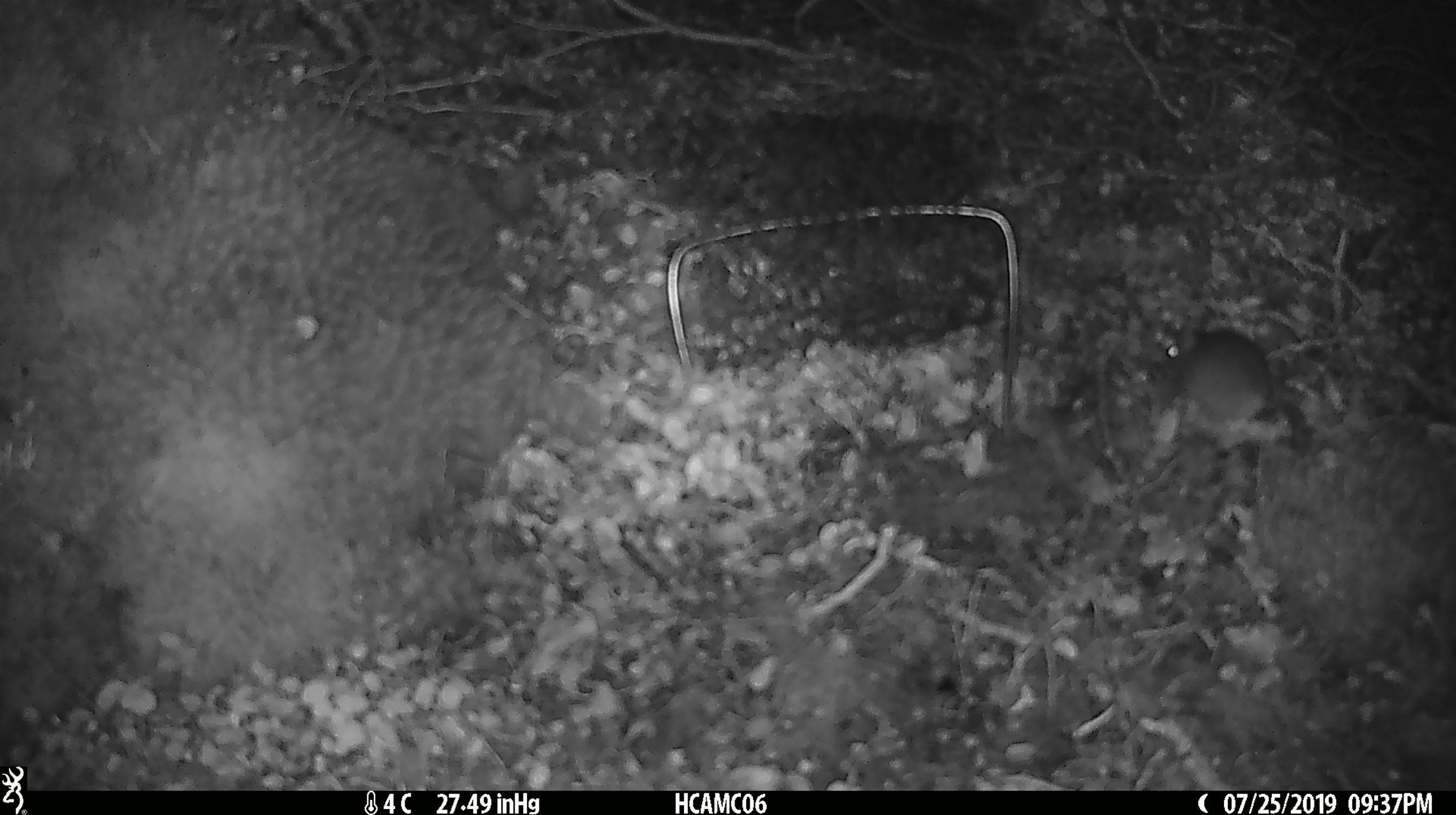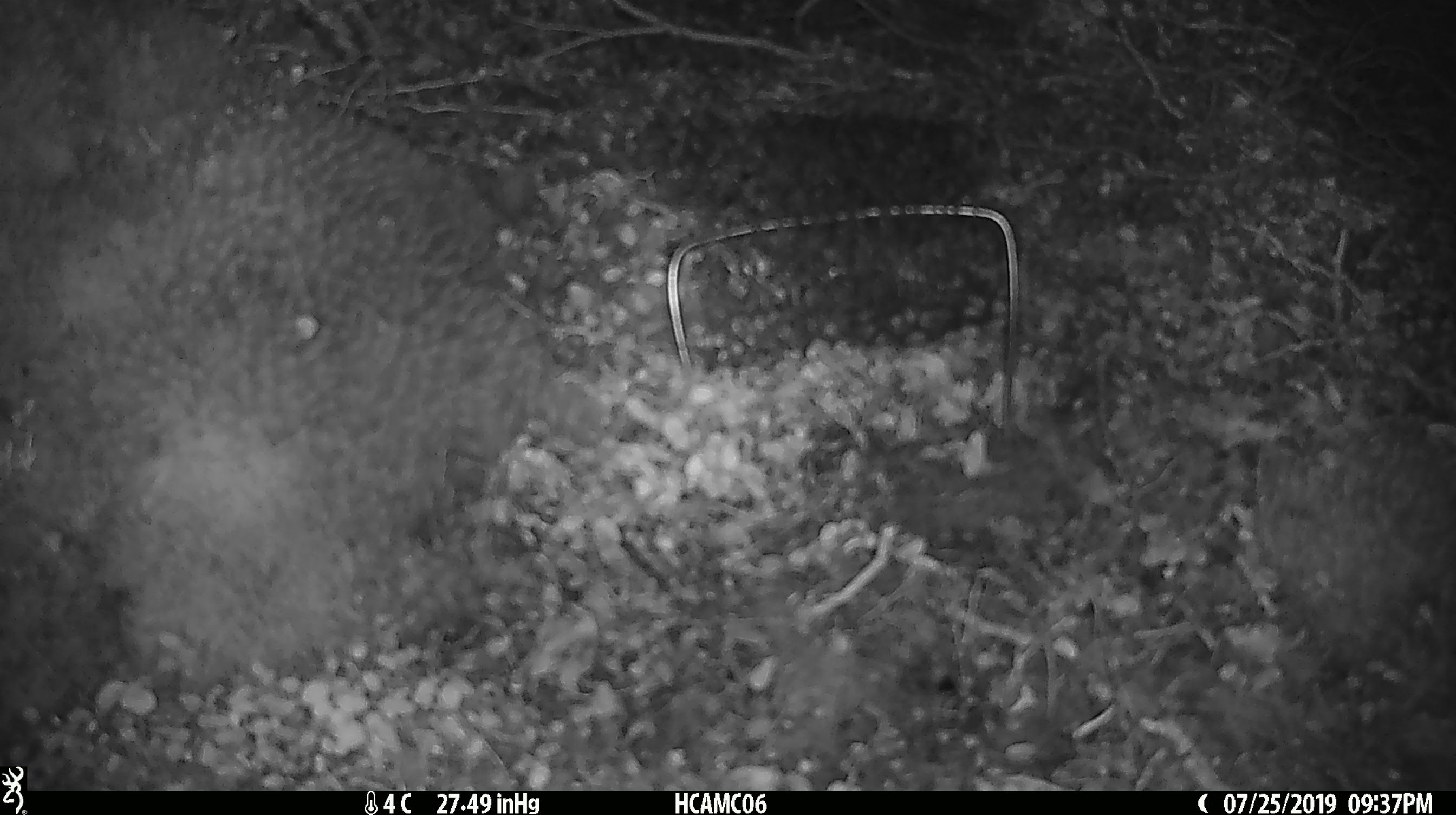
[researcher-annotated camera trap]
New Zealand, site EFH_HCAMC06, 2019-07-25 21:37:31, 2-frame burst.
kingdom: Animalia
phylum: Chordata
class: Mammalia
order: Rodentia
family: Muridae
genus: Mus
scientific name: Mus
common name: mouse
Mouse (Mus).